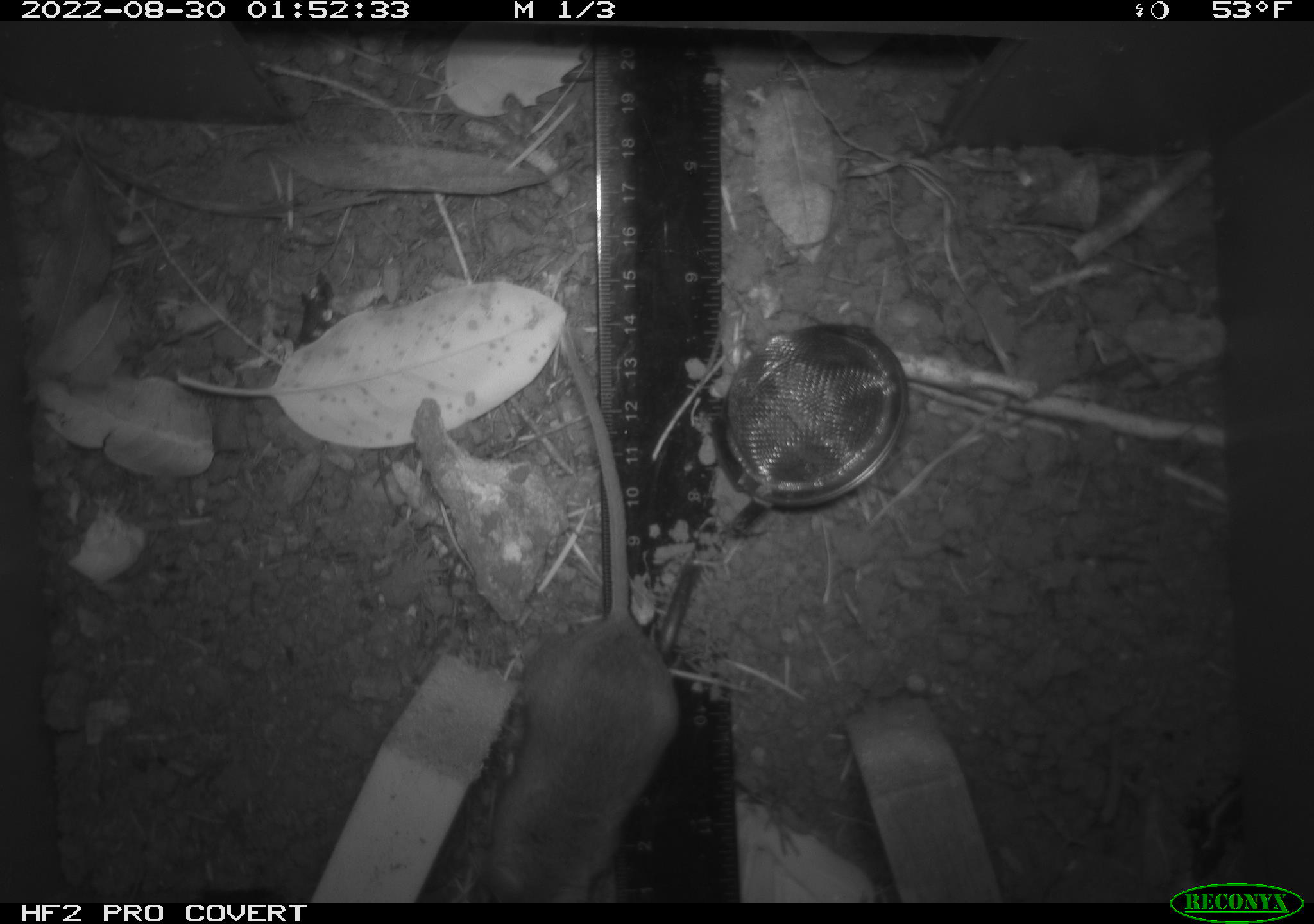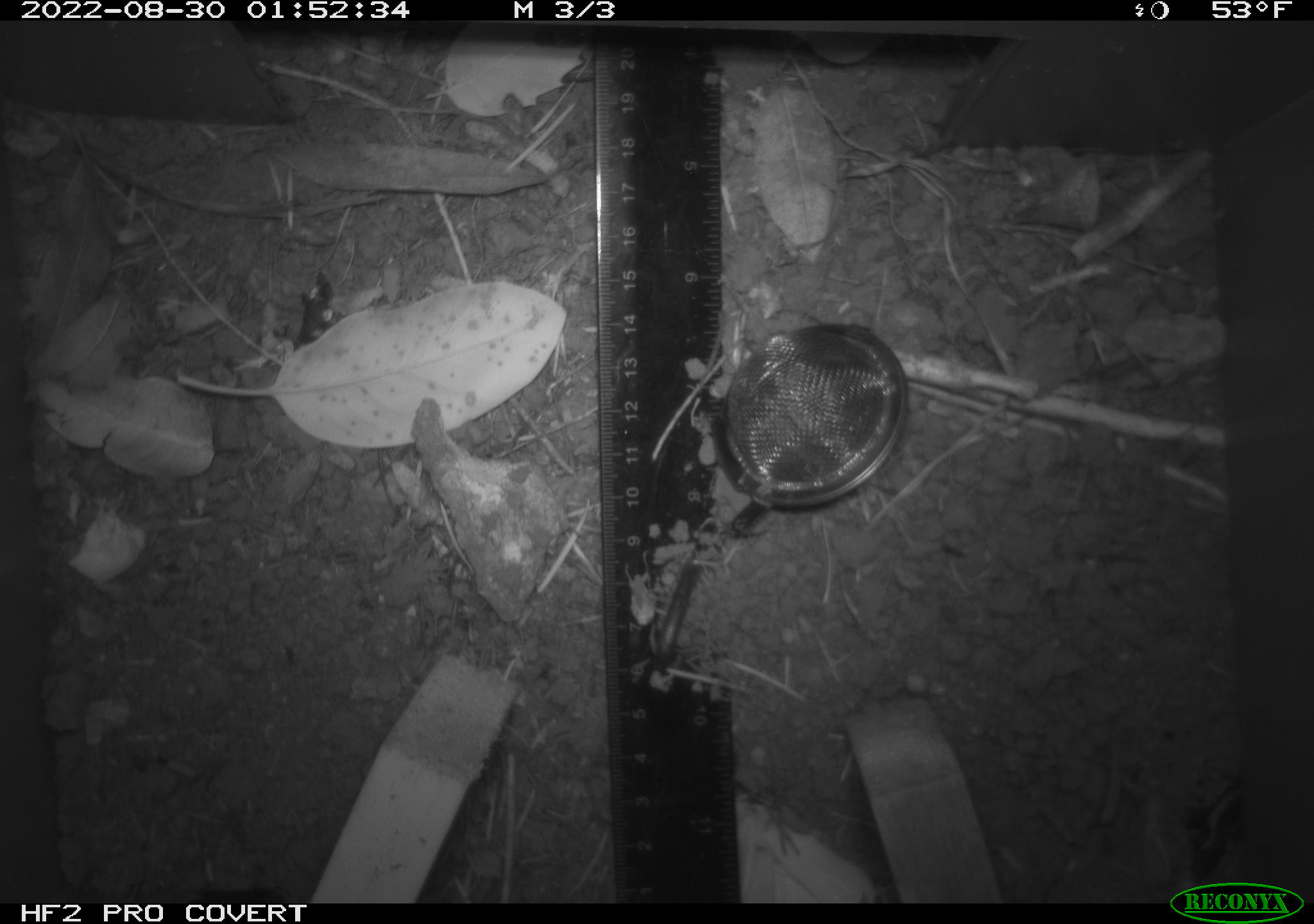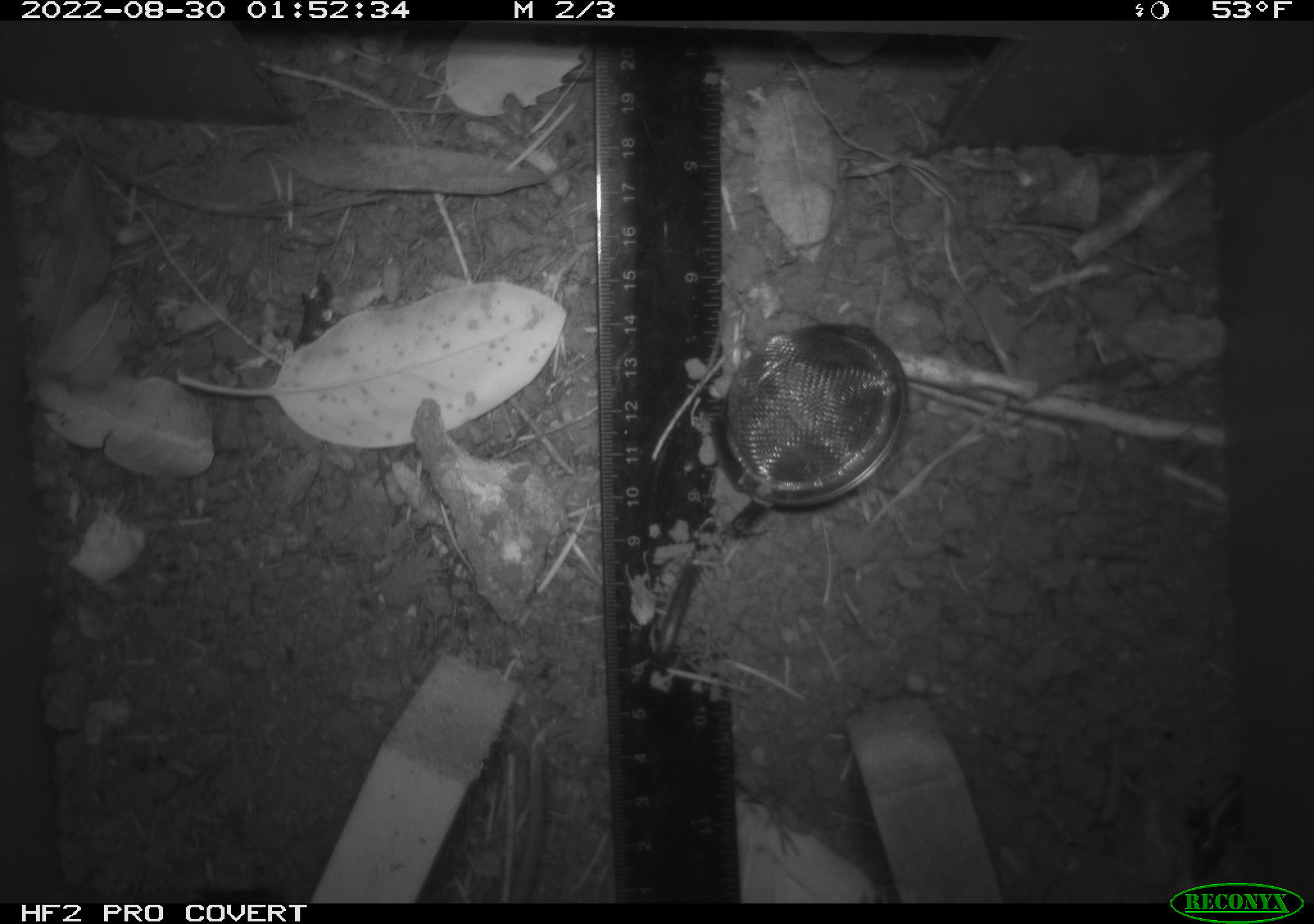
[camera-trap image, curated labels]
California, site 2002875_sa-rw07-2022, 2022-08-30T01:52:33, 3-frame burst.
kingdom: Animalia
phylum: Chordata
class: Mammalia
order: Rodentia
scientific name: Rodentia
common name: mouse species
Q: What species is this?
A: Mouse species (Rodentia).